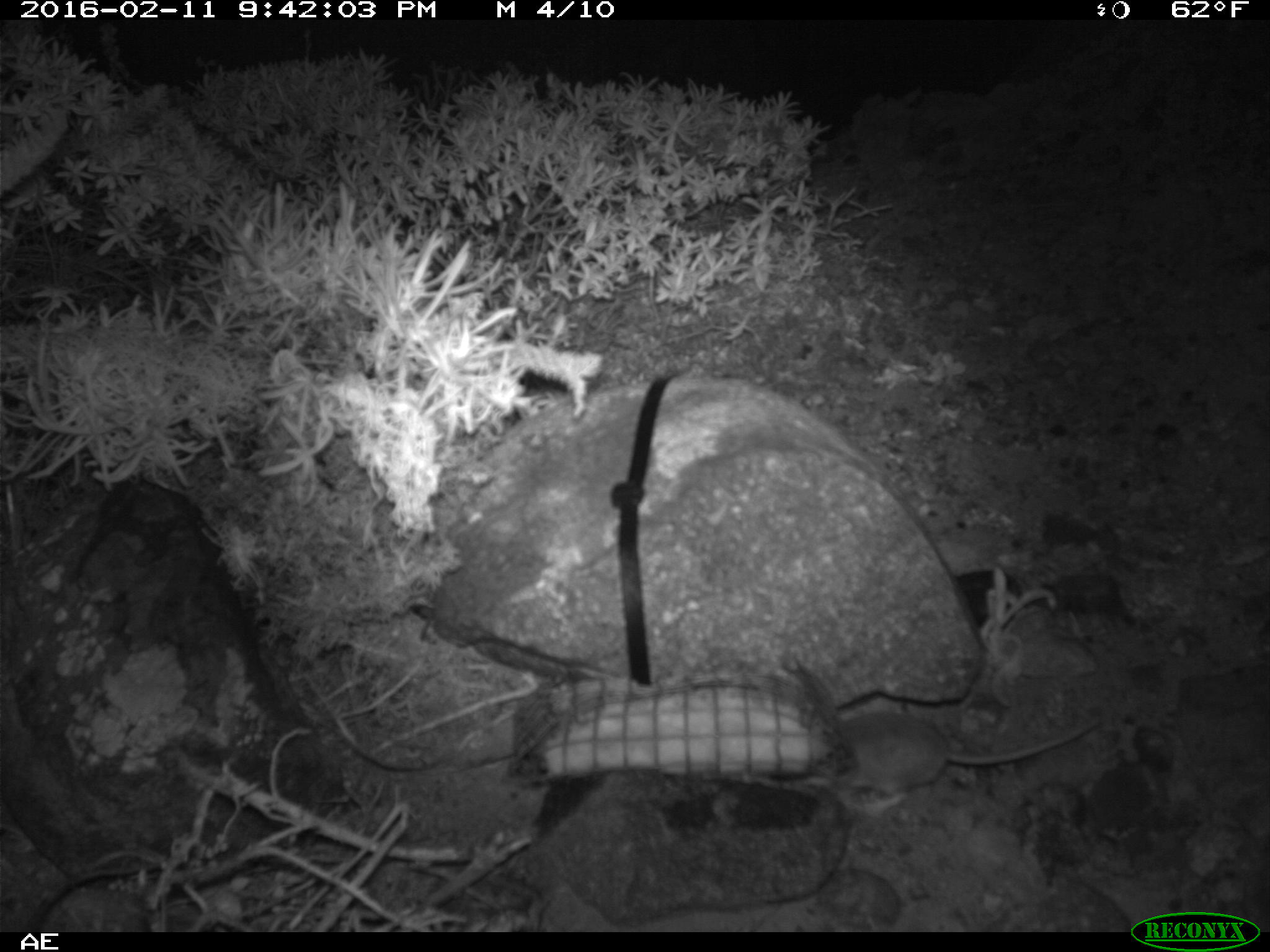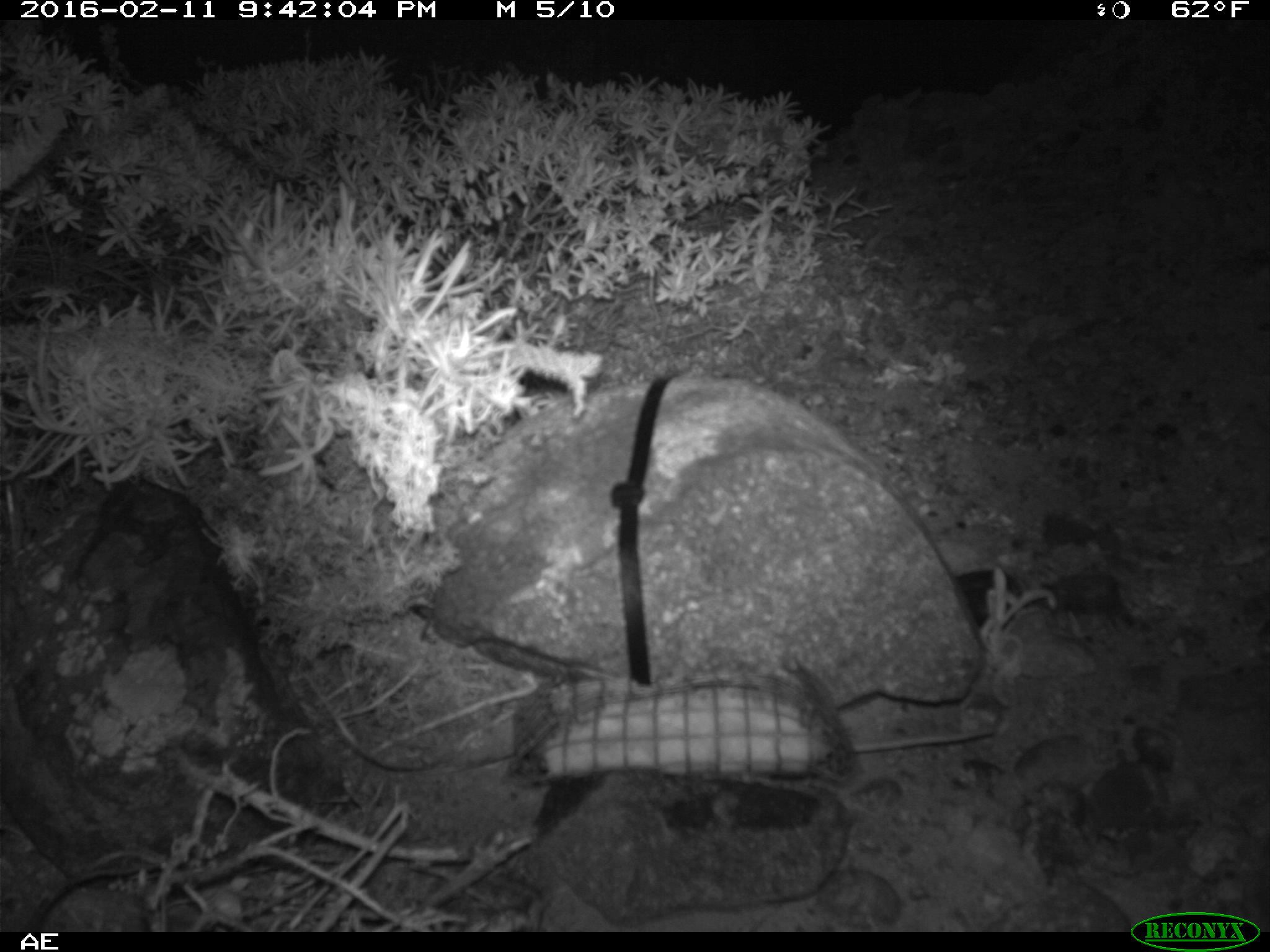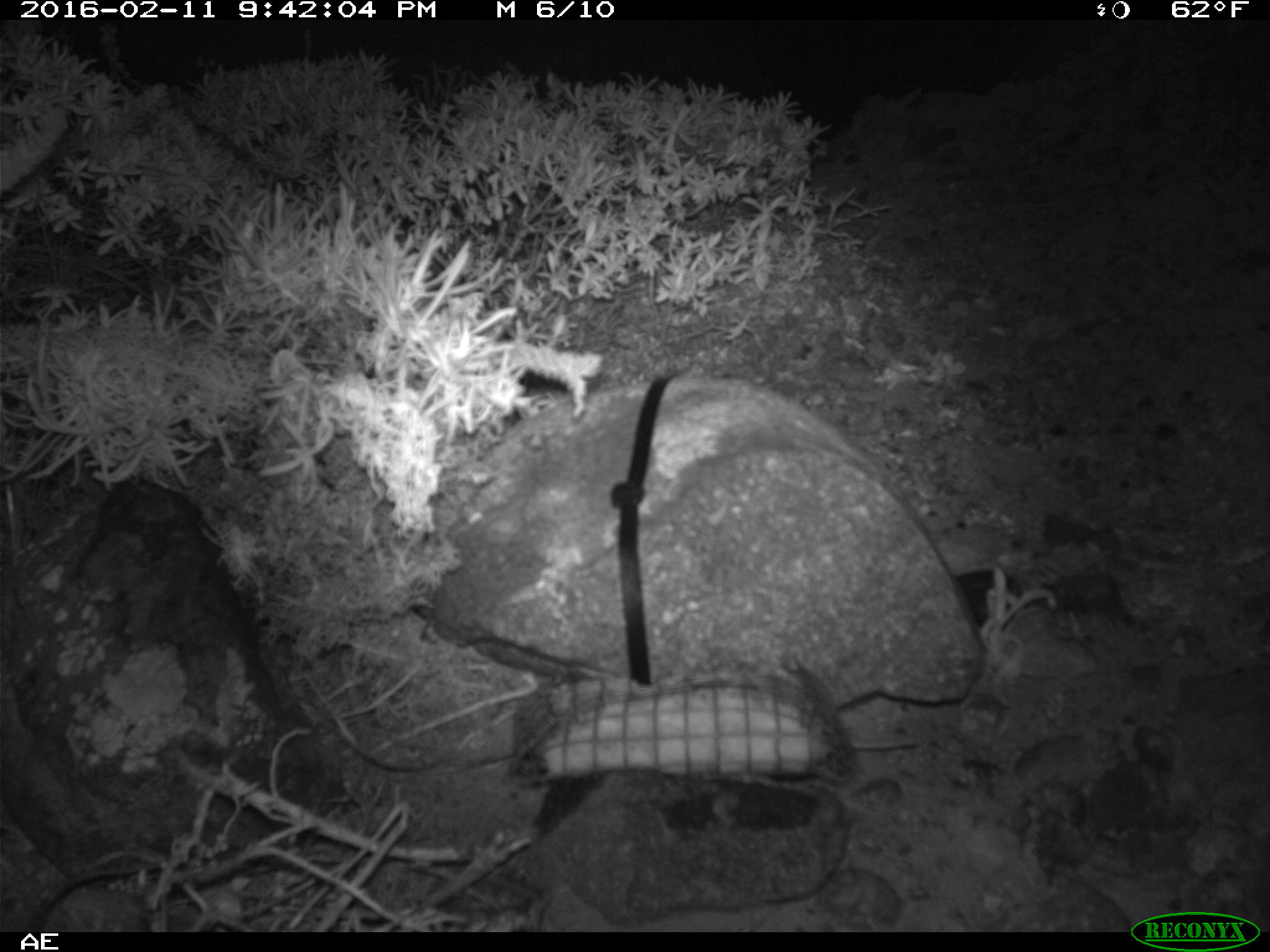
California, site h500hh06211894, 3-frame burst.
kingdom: Animalia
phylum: Chordata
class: Mammalia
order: Rodentia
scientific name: Rodentia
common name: rodent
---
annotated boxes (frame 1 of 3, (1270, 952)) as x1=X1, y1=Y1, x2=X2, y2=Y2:
rodent: x1=822, y1=707, x2=1098, y2=807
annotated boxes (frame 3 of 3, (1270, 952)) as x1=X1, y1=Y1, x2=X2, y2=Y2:
rodent: x1=843, y1=731, x2=924, y2=748